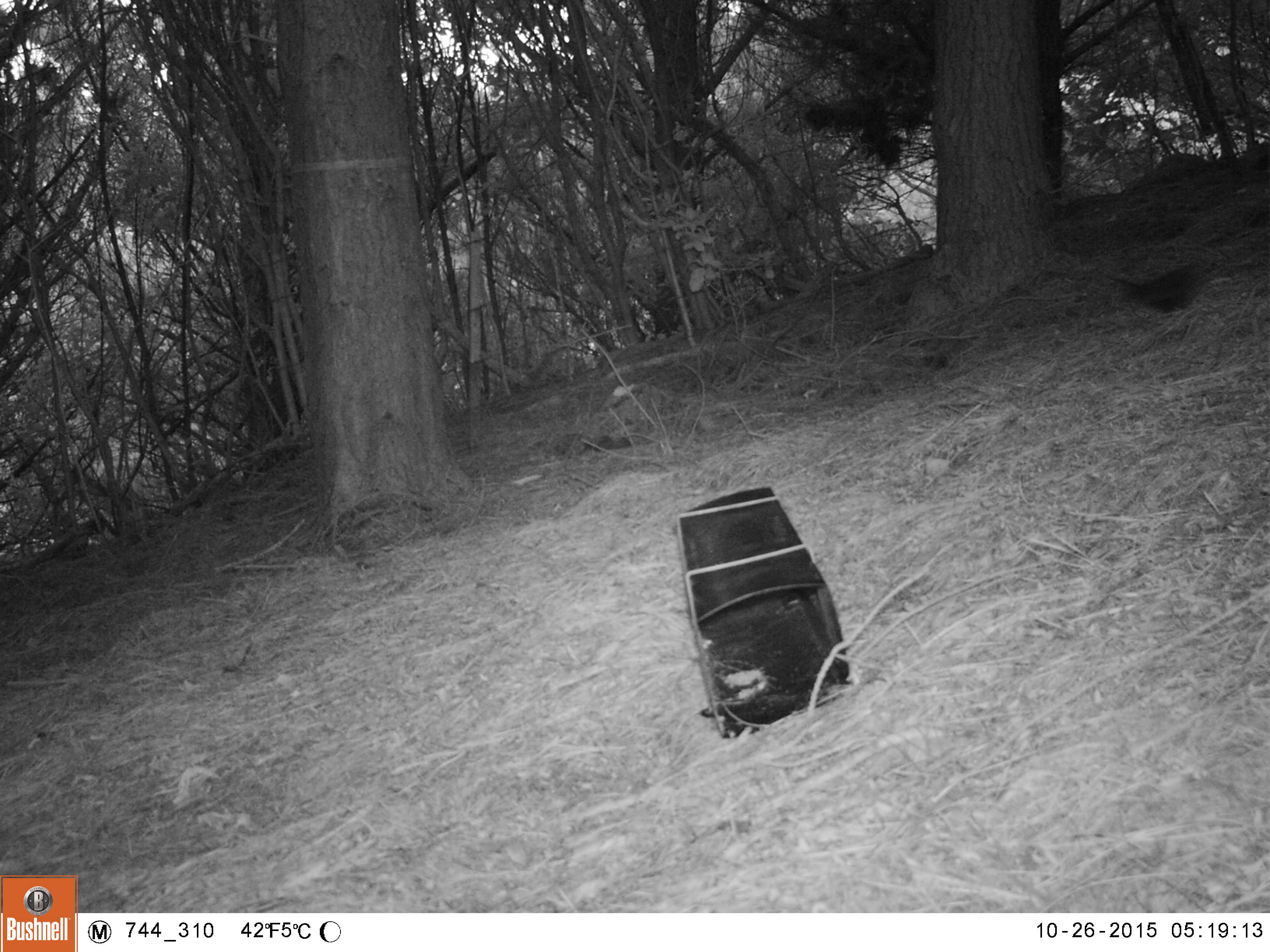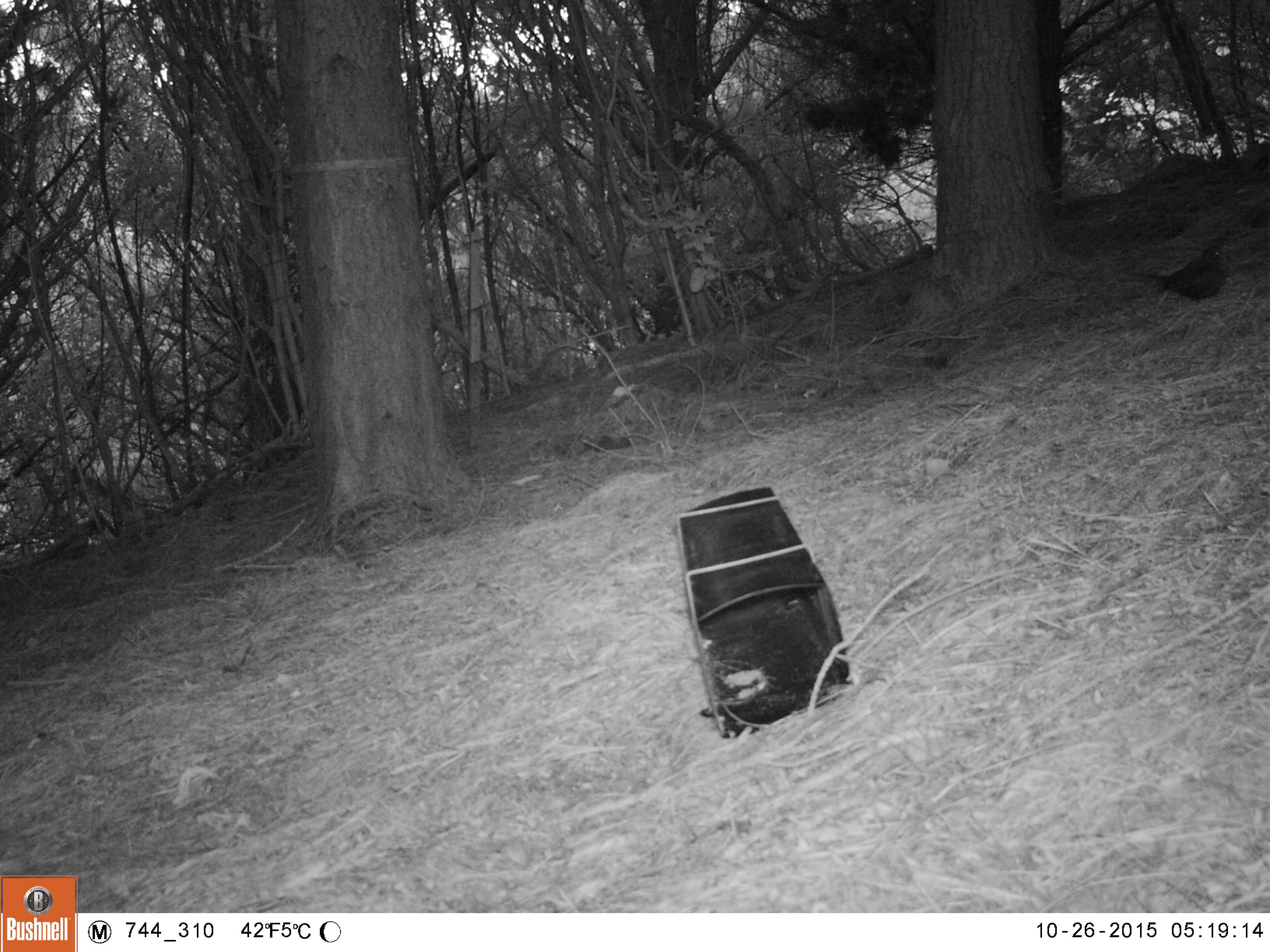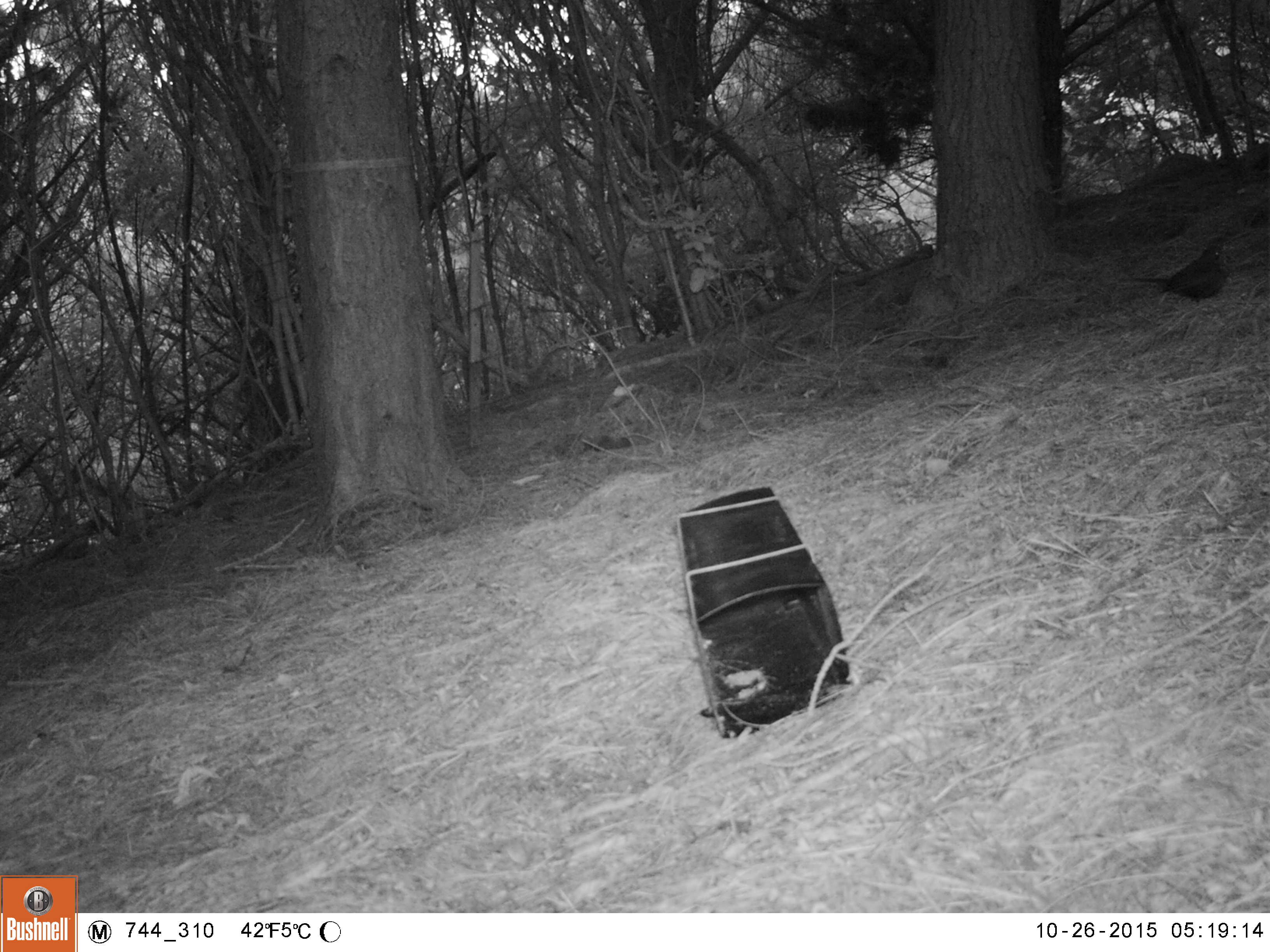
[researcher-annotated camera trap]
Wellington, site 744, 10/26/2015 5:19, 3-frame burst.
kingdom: Animalia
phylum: Chordata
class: Aves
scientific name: Aves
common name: bird